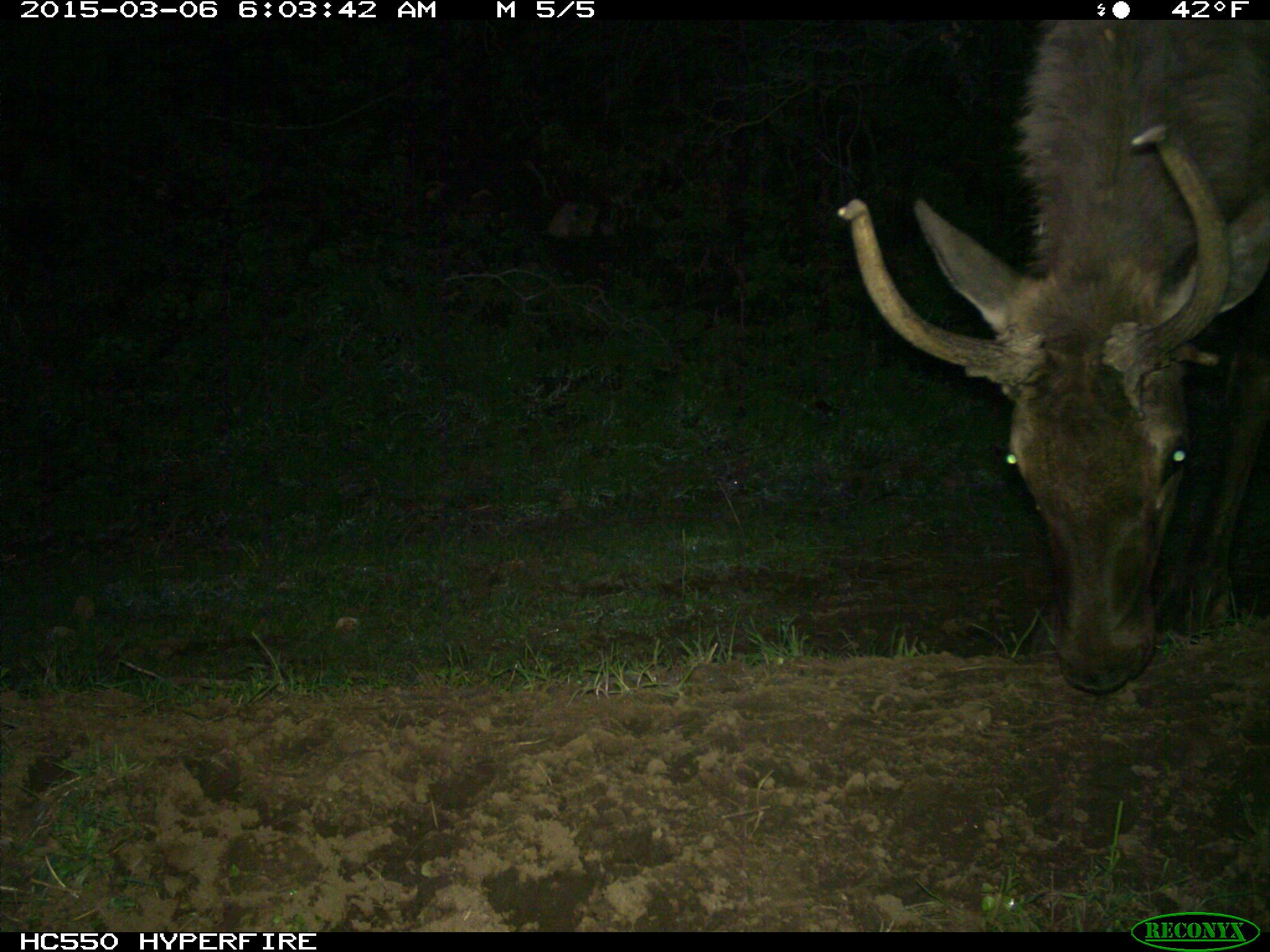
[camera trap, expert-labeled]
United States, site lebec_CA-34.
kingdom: Animalia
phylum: Chordata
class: Mammalia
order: Artiodactyla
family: Cervidae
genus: Cervus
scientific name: Cervus canadensis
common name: elk